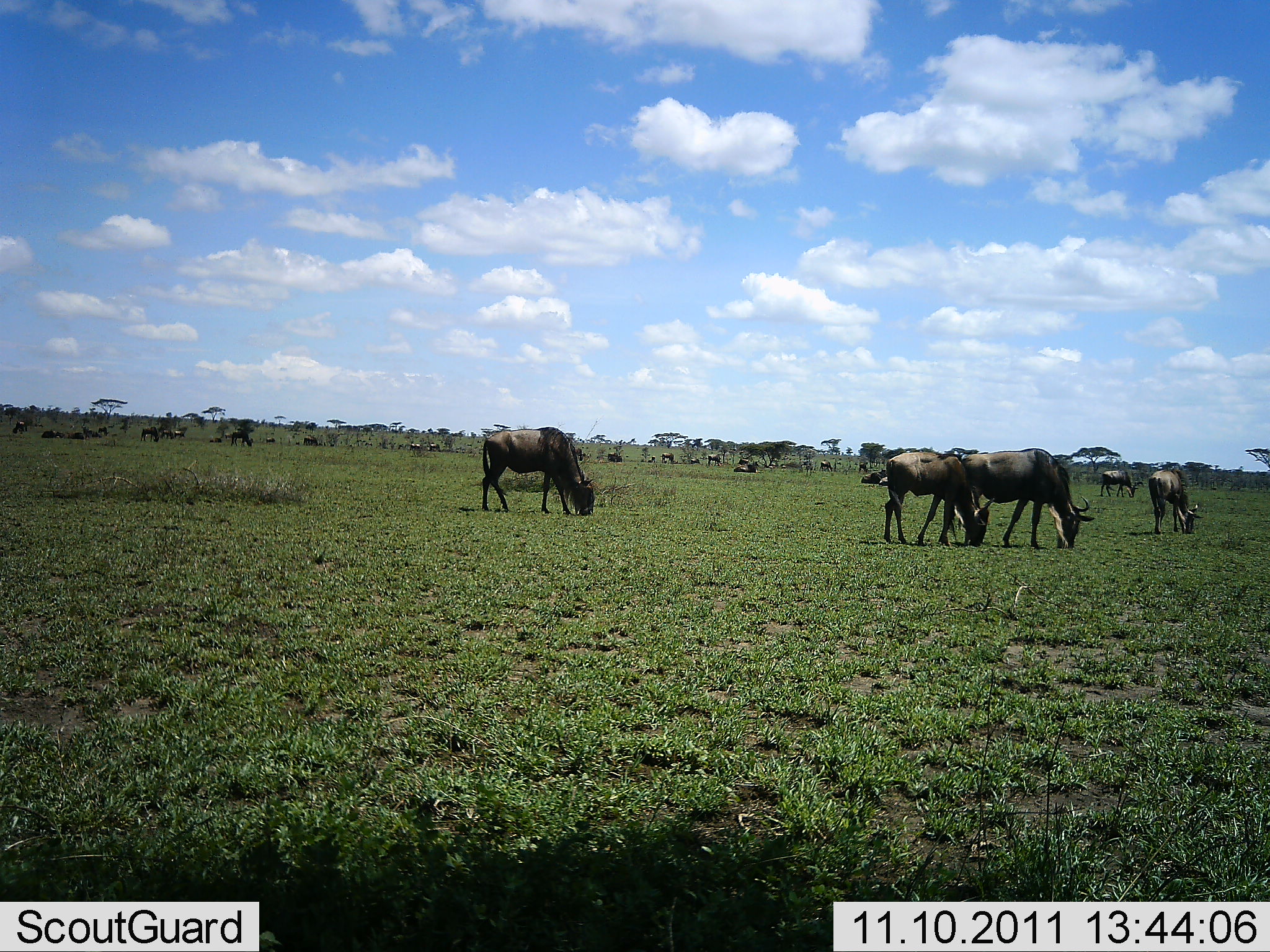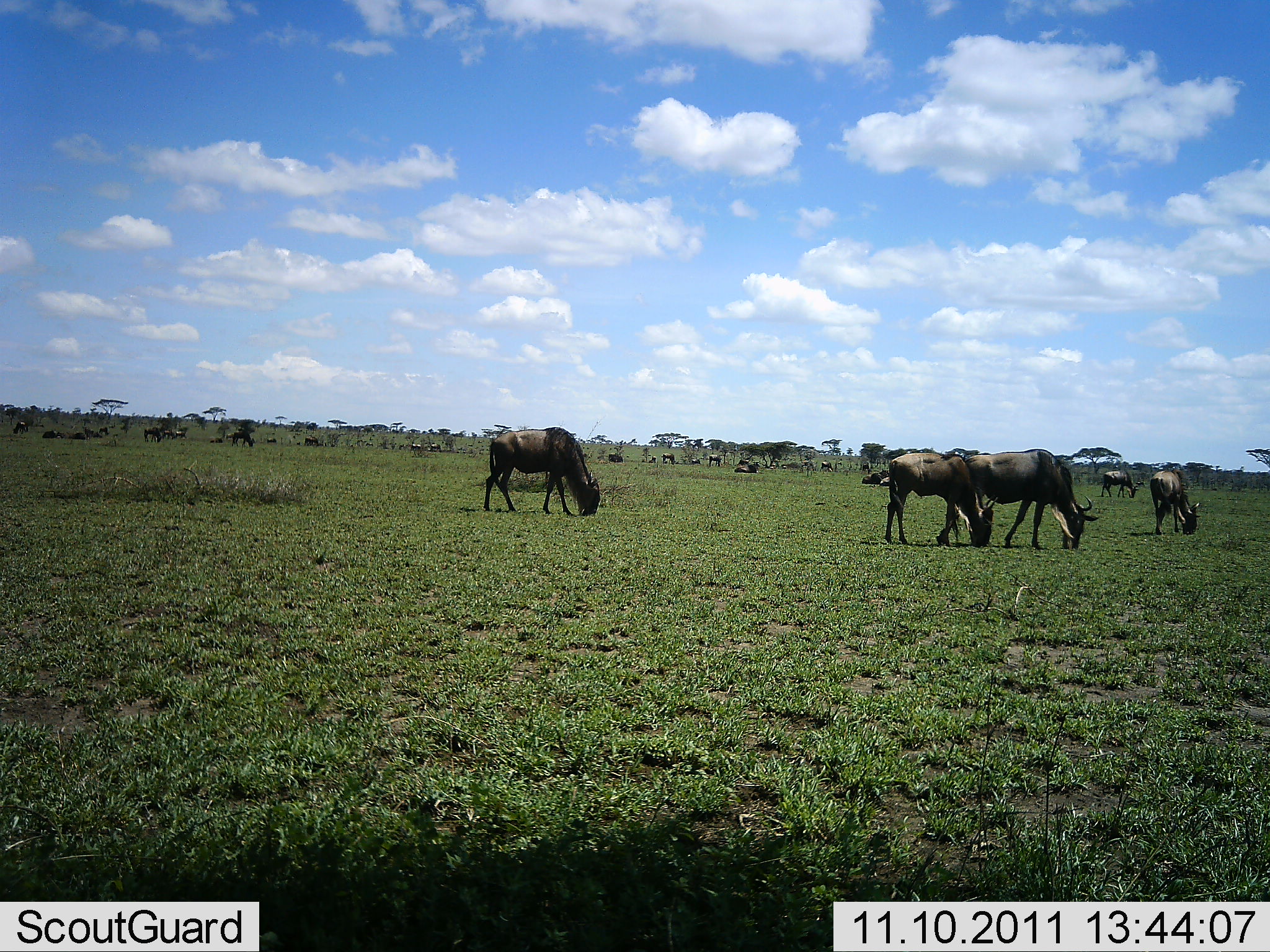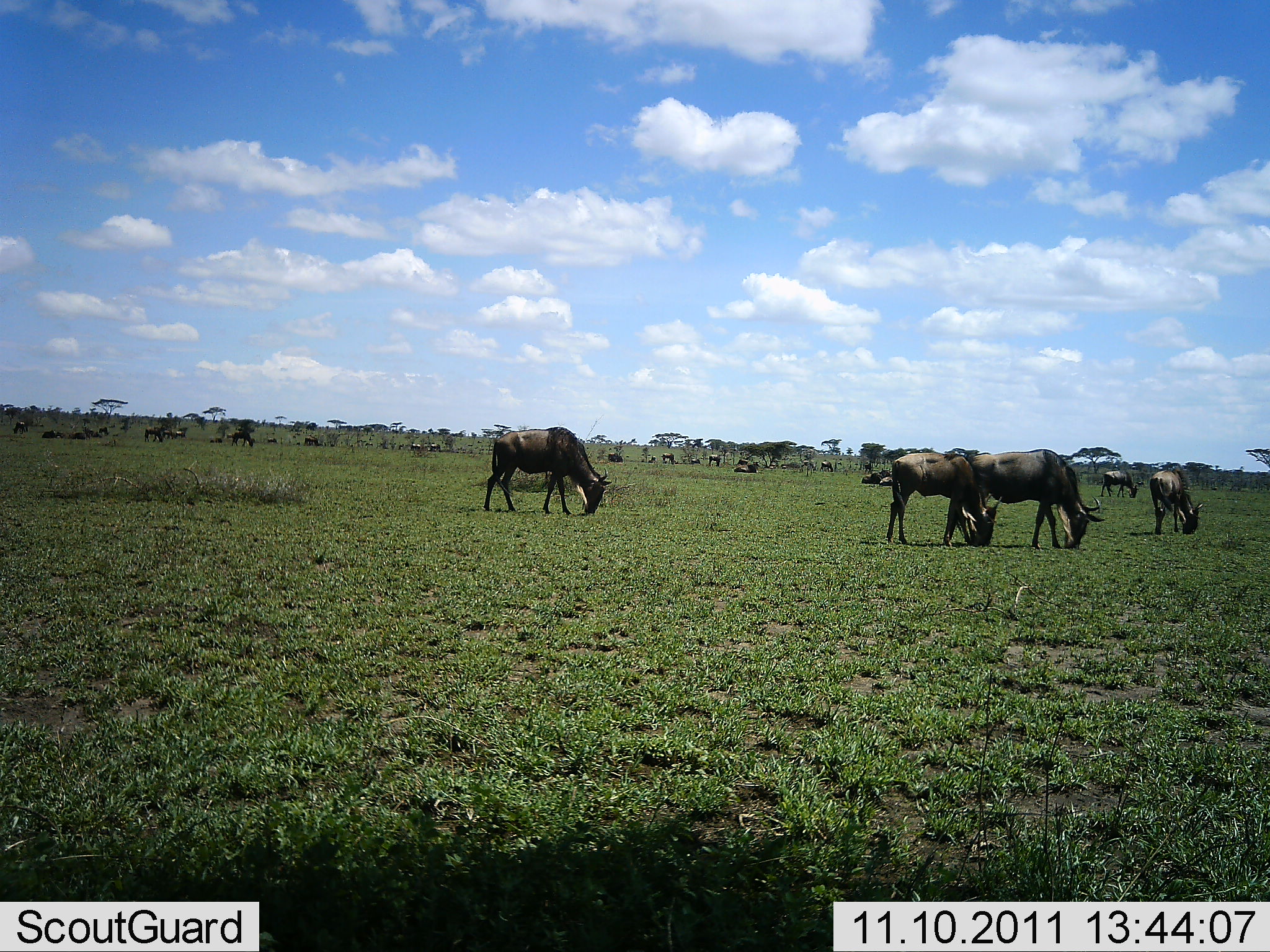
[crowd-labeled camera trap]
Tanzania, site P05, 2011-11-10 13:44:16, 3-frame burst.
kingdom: Animalia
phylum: Chordata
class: Mammalia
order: Artiodactyla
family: Bovidae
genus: Connochaetes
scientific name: Connochaetes taurinus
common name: blue wildebeest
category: wildebeest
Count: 11-50.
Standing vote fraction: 0%.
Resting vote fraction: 0%.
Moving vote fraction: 10%.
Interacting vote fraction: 0%.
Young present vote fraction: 10%.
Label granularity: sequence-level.